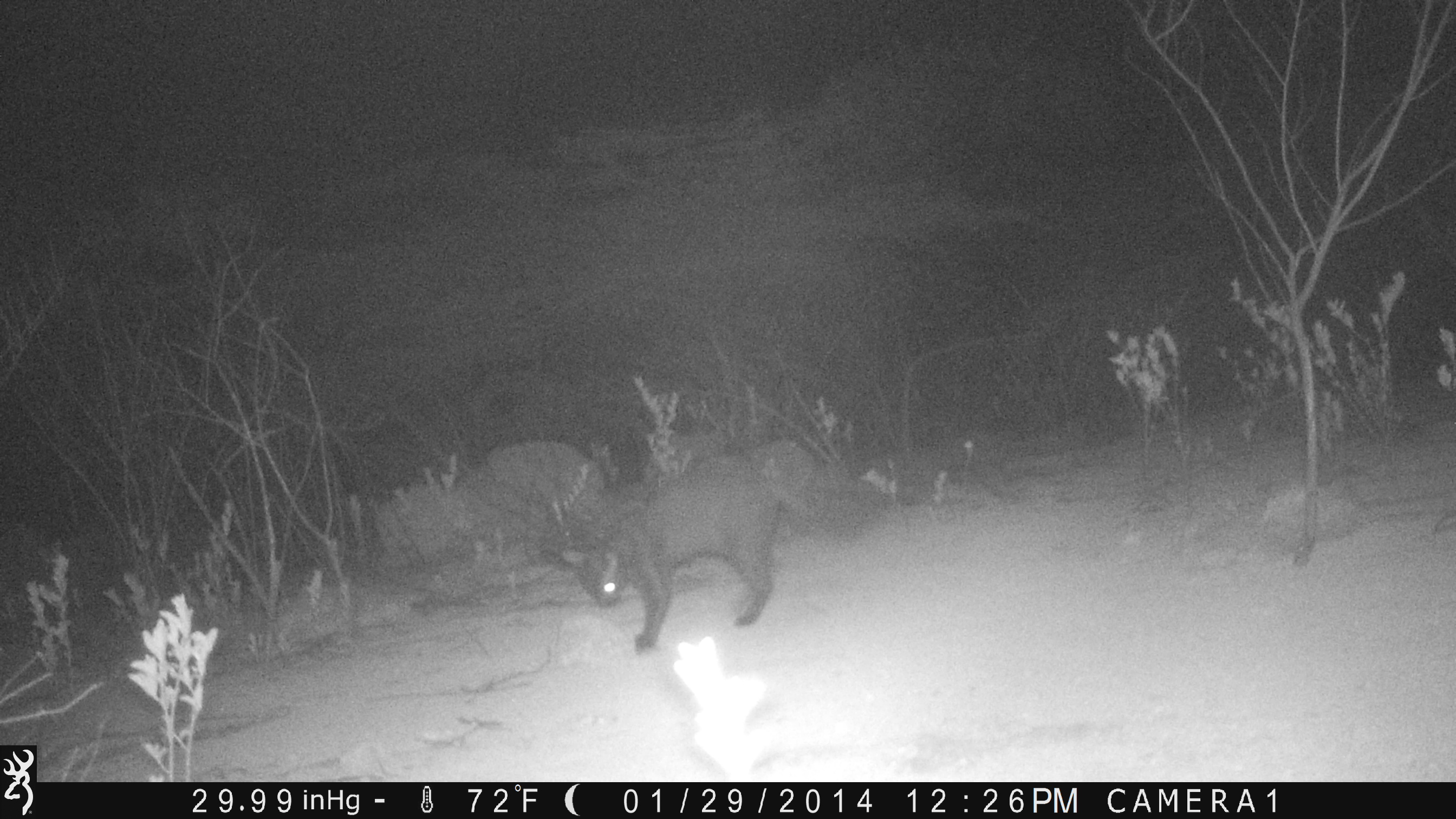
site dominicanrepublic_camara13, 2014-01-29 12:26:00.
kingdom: Animalia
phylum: Chordata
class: Mammalia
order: Carnivora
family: Felidae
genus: Felis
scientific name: Felis catus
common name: cat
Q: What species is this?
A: Cat (Felis catus).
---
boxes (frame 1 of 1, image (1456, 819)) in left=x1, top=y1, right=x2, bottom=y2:
cat: left=553, top=460, right=782, bottom=650